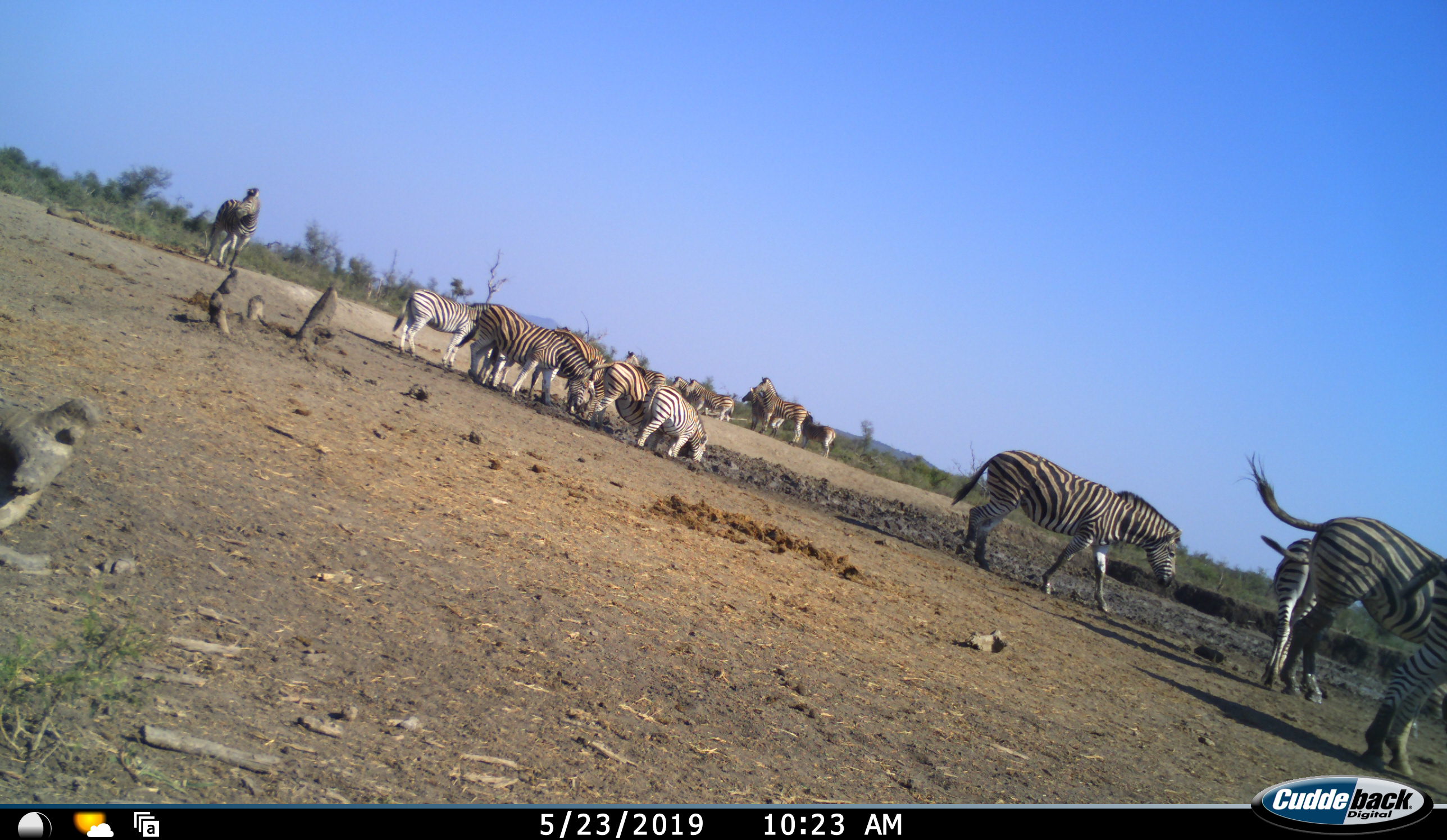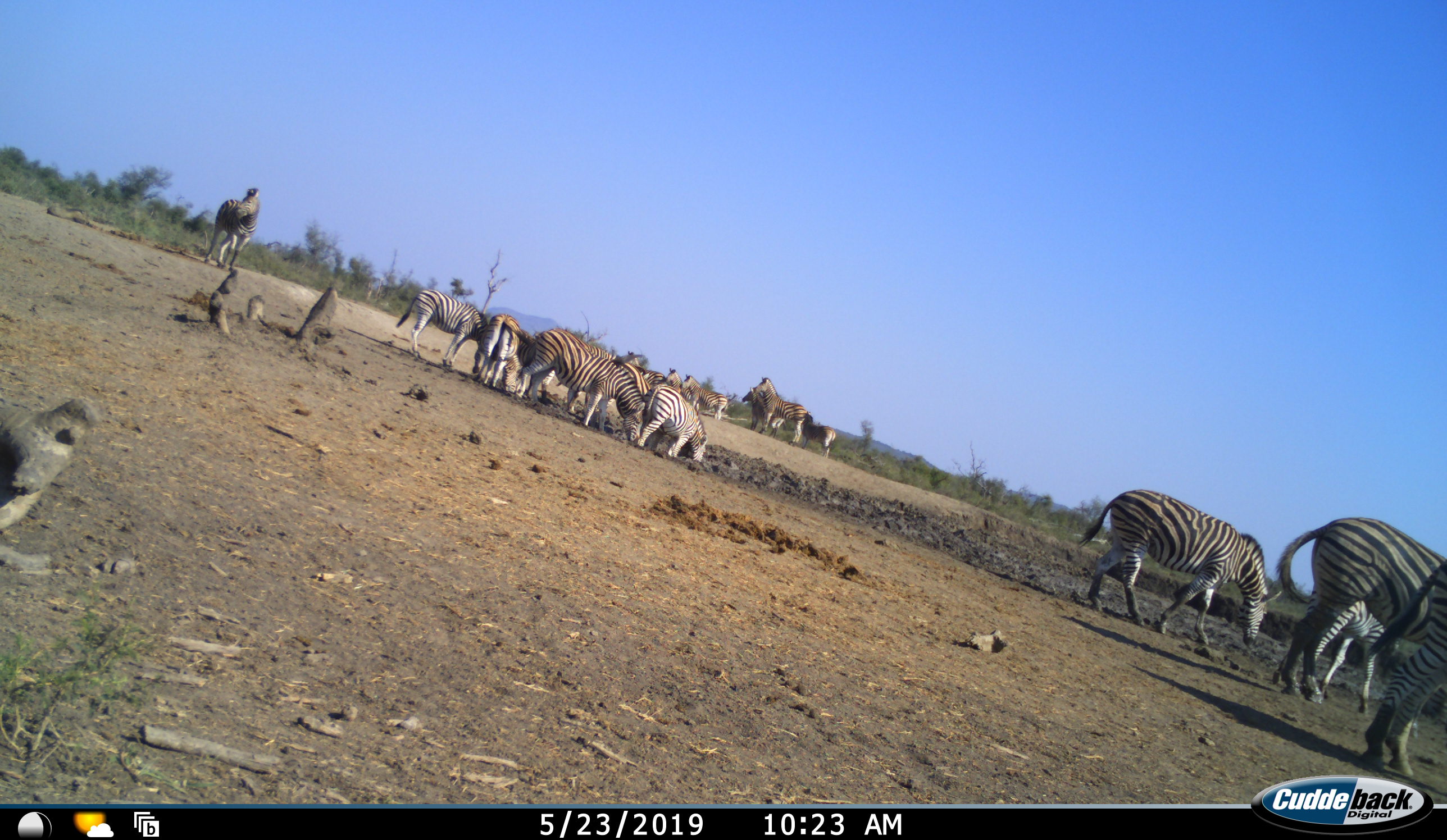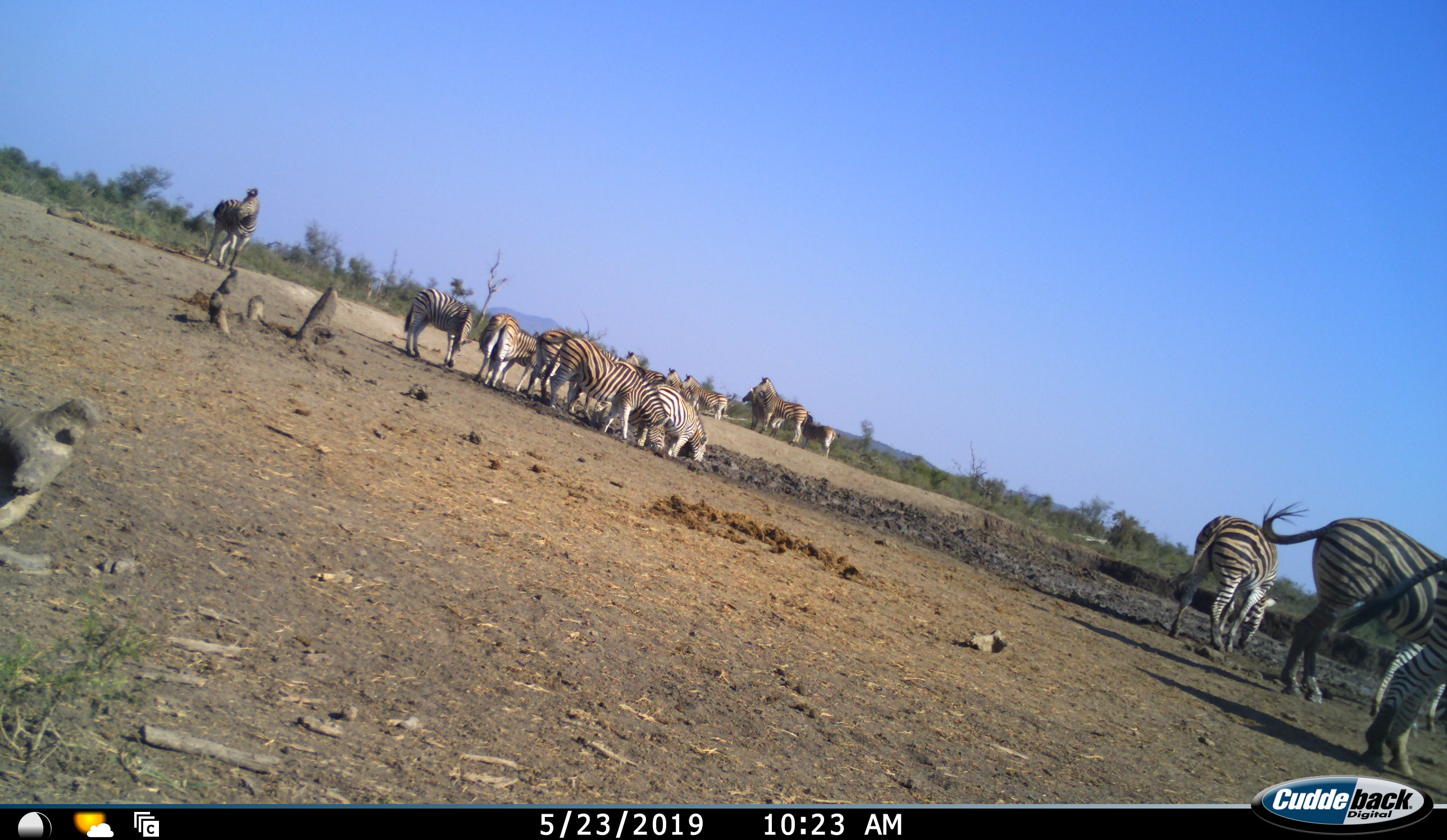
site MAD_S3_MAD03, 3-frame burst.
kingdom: Animalia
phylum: Chordata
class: Mammalia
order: Perissodactyla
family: Equidae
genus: Equus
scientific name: Equus quagga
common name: plains zebra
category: zebraplains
Zebraplains (plains zebra) (Equus quagga), count 11-50. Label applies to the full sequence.